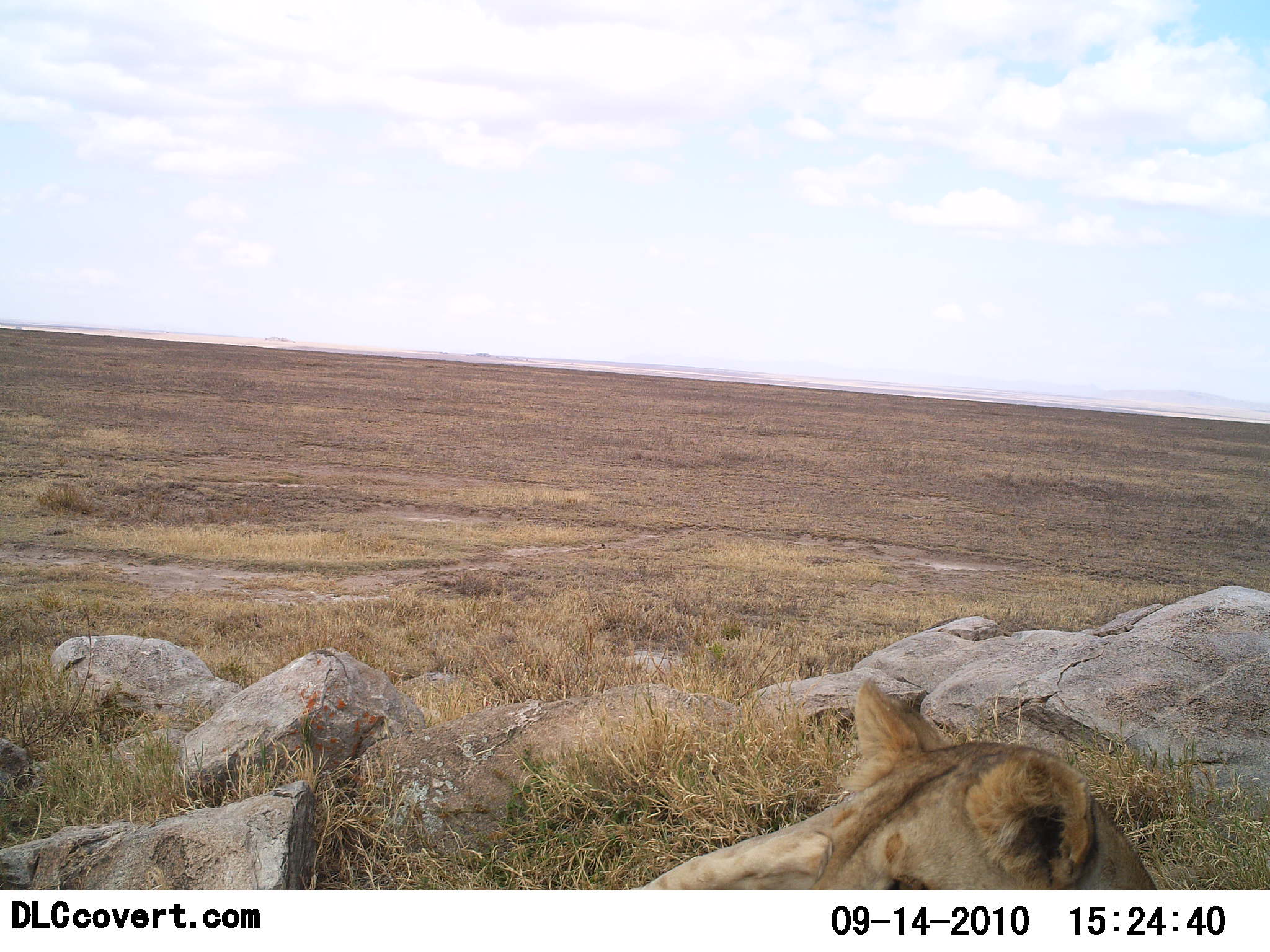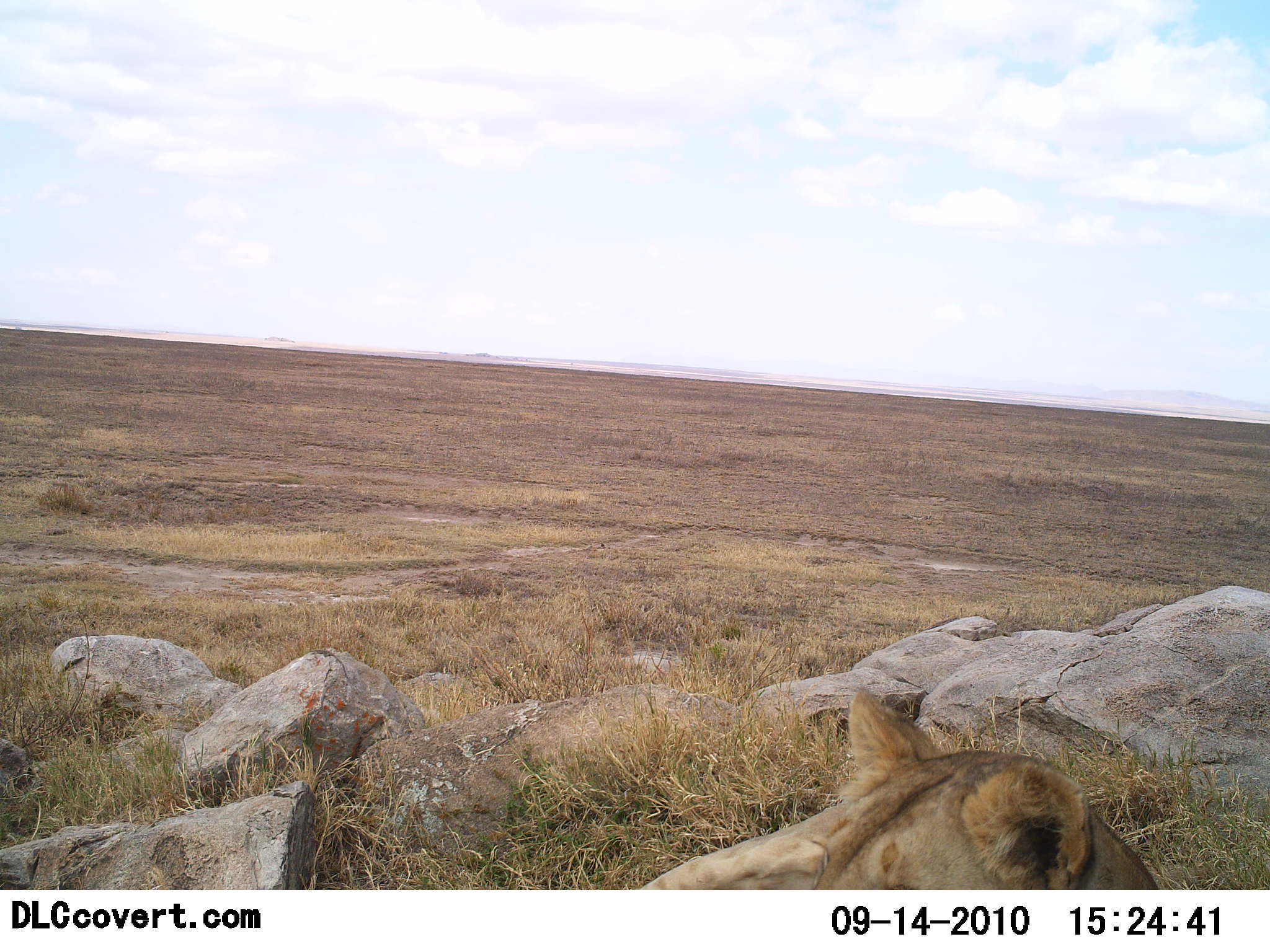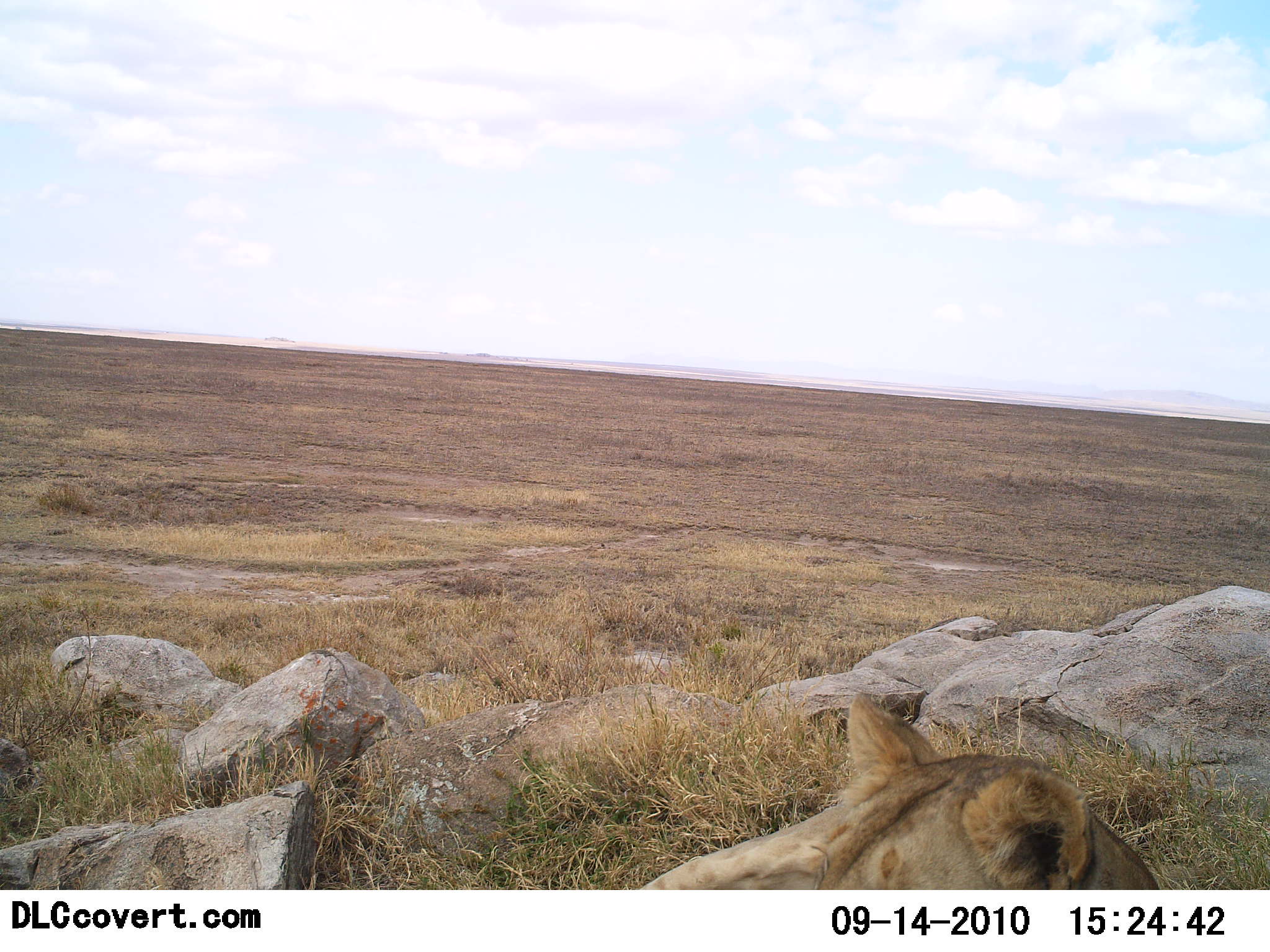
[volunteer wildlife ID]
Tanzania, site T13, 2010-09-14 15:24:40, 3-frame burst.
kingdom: Animalia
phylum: Chordata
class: Mammalia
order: Carnivora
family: Felidae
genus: Panthera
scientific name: Panthera leo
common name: lion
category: lionfemale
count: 1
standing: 17%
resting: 83%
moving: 0%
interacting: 0%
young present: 0%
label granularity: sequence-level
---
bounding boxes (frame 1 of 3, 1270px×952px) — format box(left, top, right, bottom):
animal: box(631, 675, 1159, 890)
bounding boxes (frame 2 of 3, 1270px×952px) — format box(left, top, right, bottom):
animal: box(639, 684, 1160, 892)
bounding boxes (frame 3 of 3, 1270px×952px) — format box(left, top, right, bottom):
animal: box(636, 690, 1165, 890)